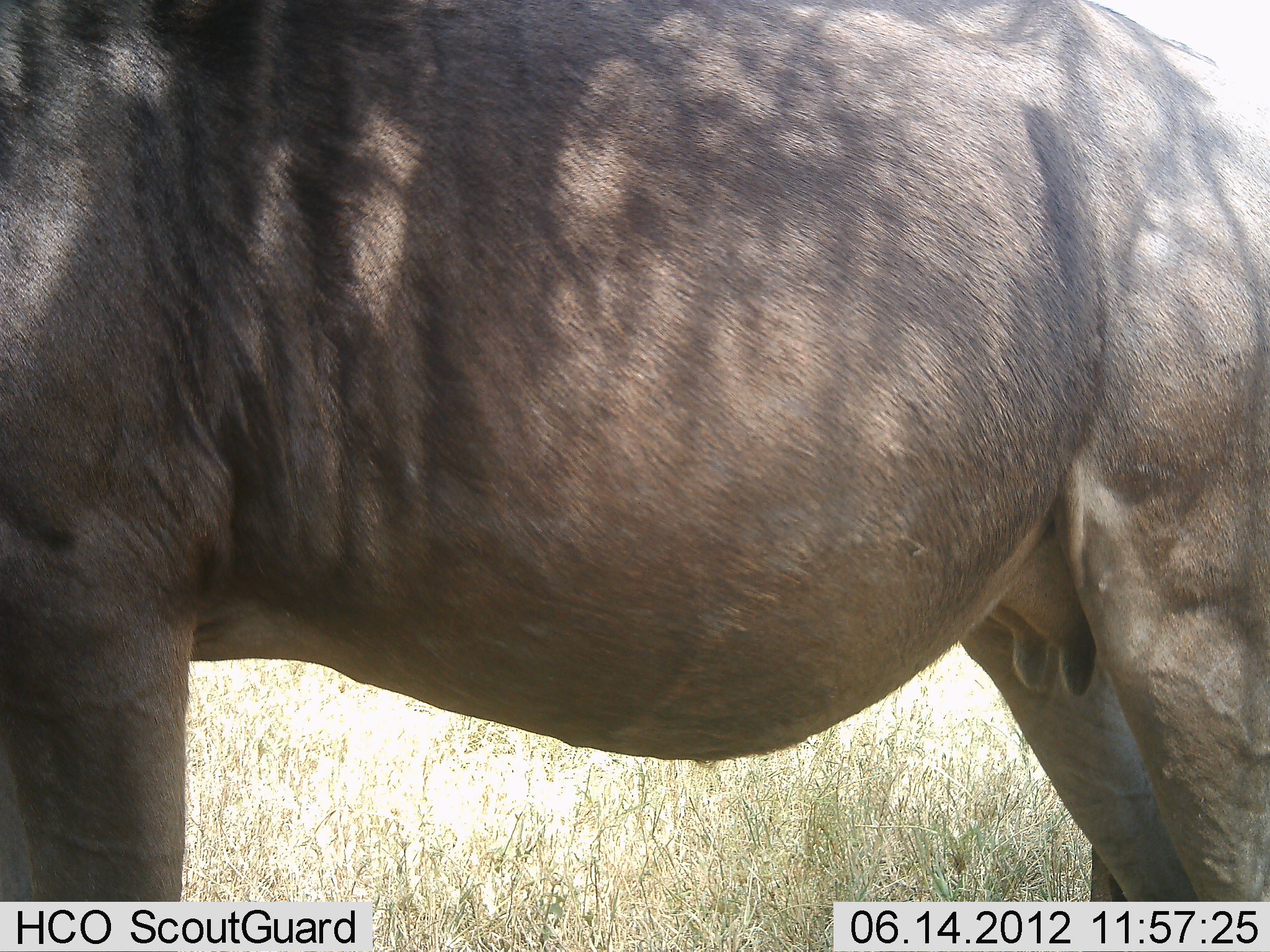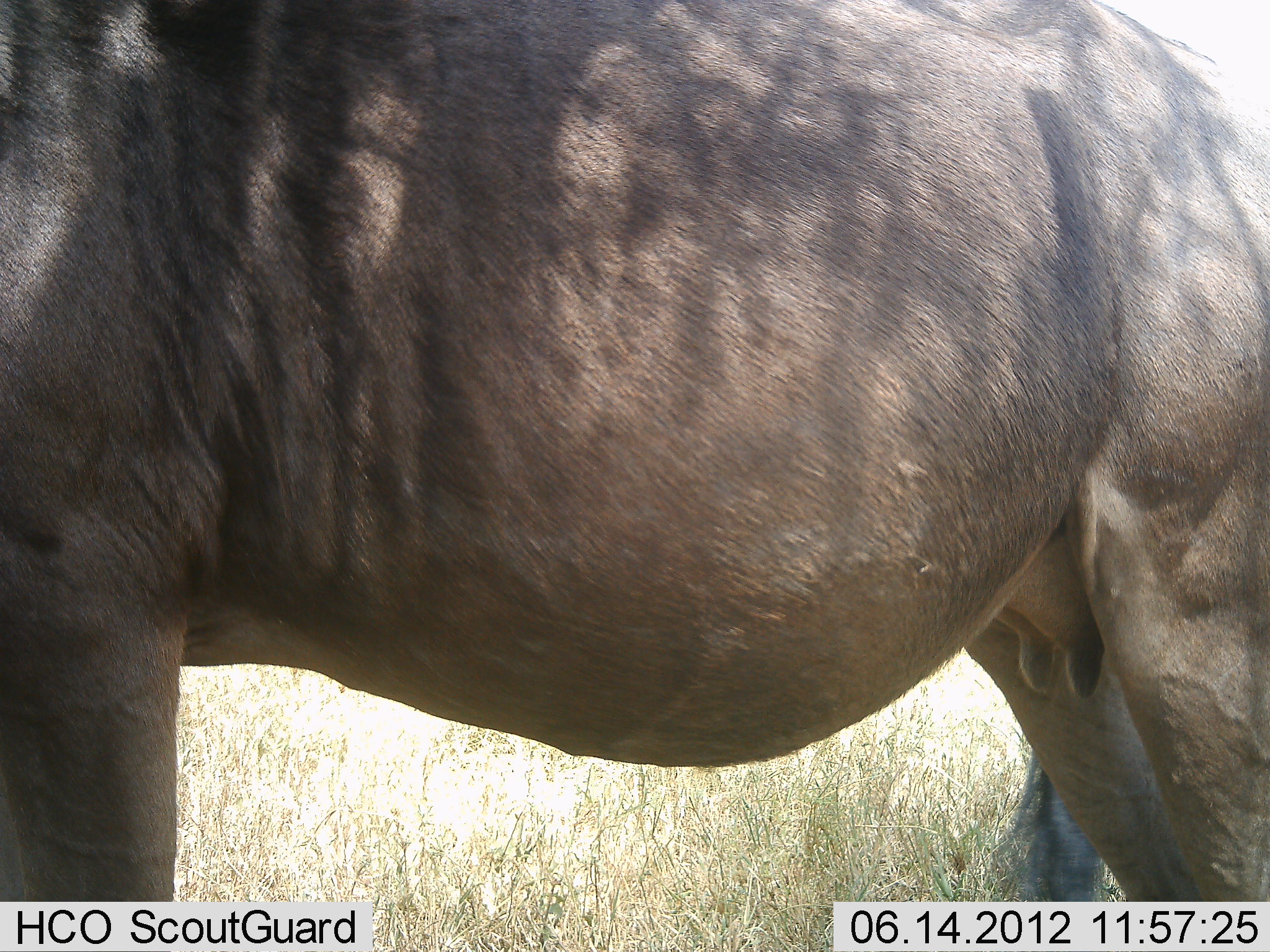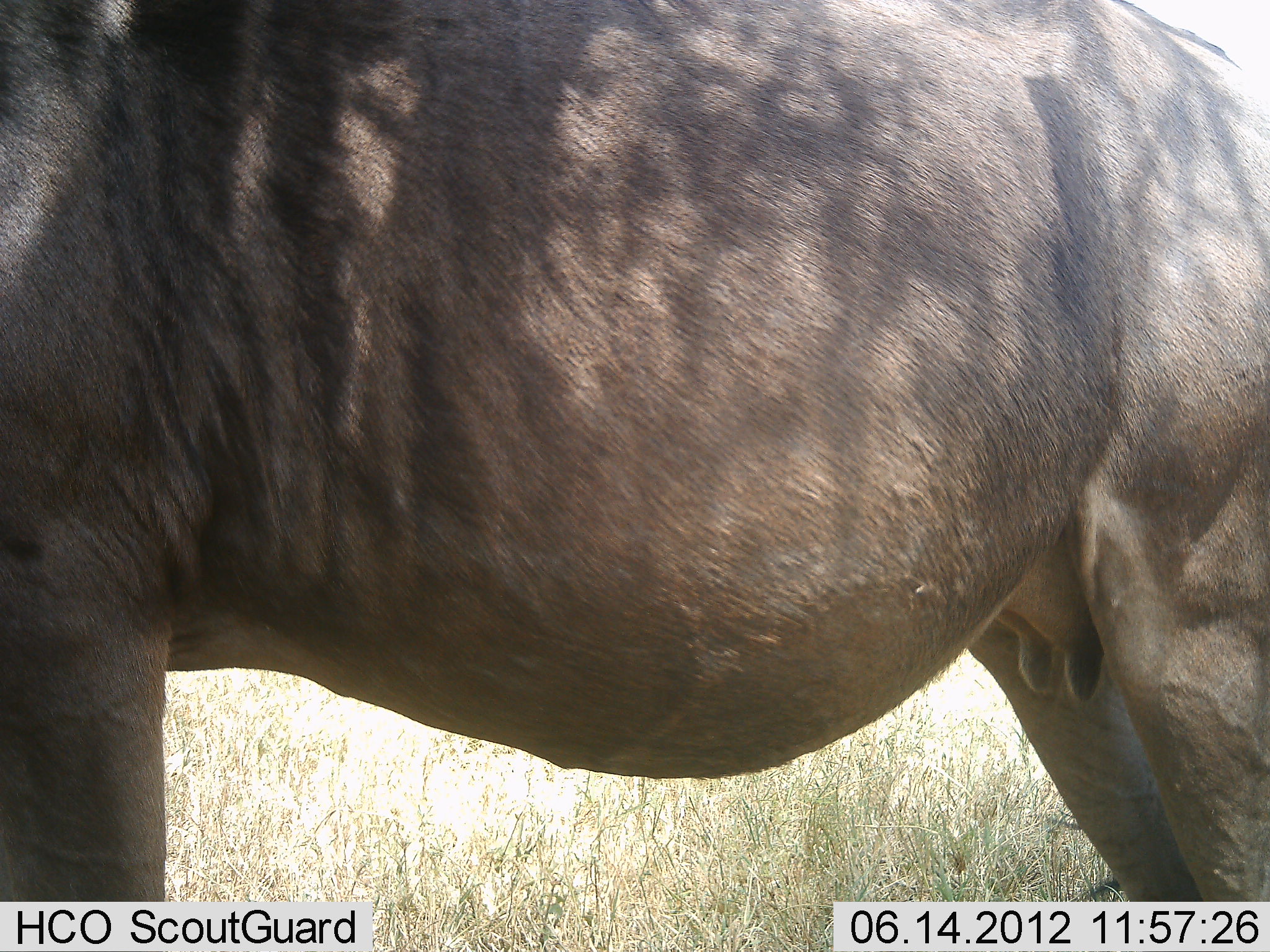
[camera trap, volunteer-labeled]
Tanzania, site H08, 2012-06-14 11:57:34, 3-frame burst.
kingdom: Animalia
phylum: Chordata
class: Mammalia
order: Artiodactyla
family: Bovidae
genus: Connochaetes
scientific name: Connochaetes taurinus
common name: blue wildebeest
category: wildebeest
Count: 1.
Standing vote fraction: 100%.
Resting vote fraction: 0%.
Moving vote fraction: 0%.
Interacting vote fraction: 0%.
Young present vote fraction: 0%.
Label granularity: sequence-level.